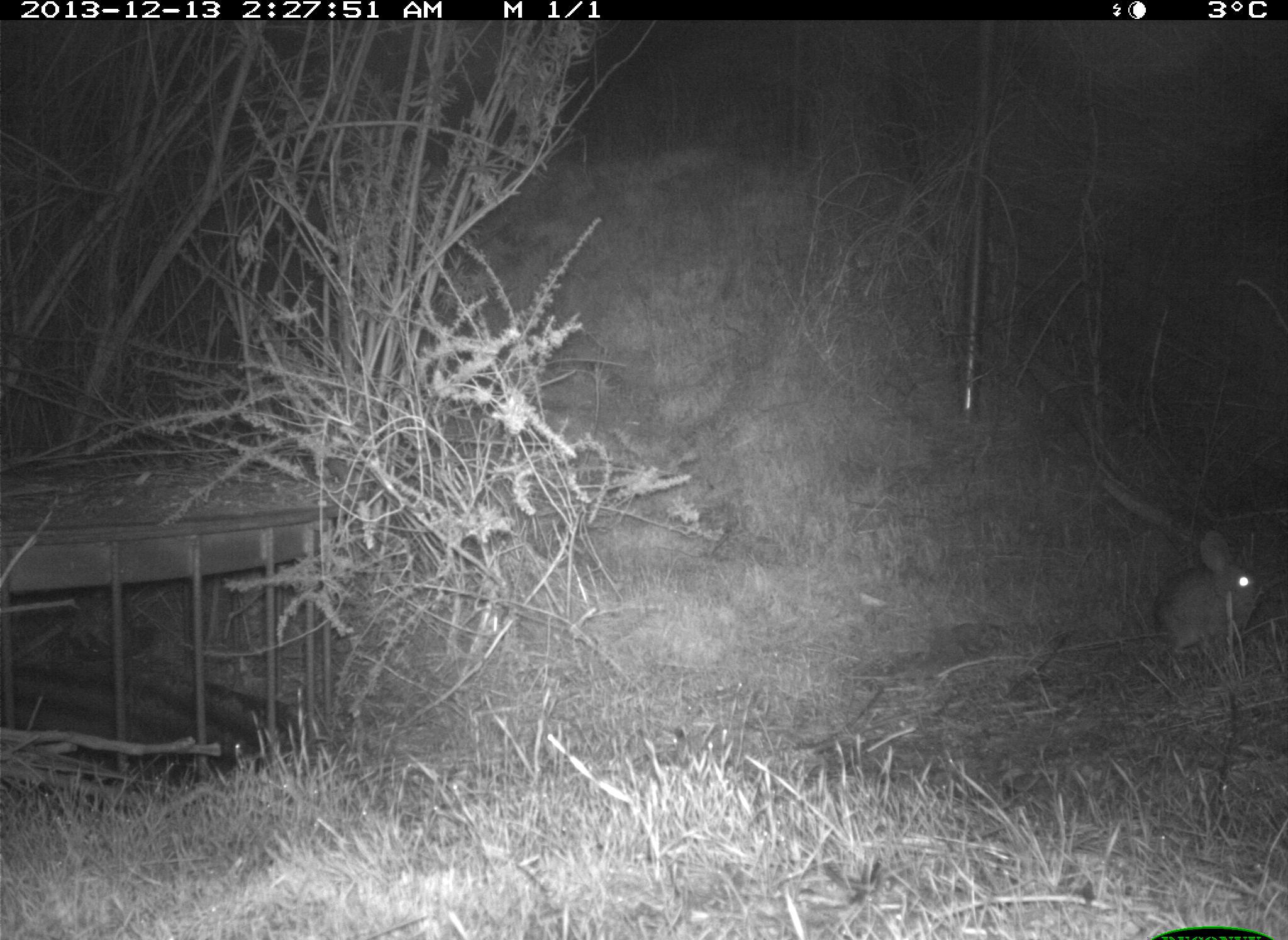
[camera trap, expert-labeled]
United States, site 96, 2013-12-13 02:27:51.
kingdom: Animalia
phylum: Chordata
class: Mammalia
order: Lagomorpha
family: Leporidae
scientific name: Leporidae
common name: rabbits and hares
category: rabbit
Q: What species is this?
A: Rabbit (rabbits and hares) (Leporidae).